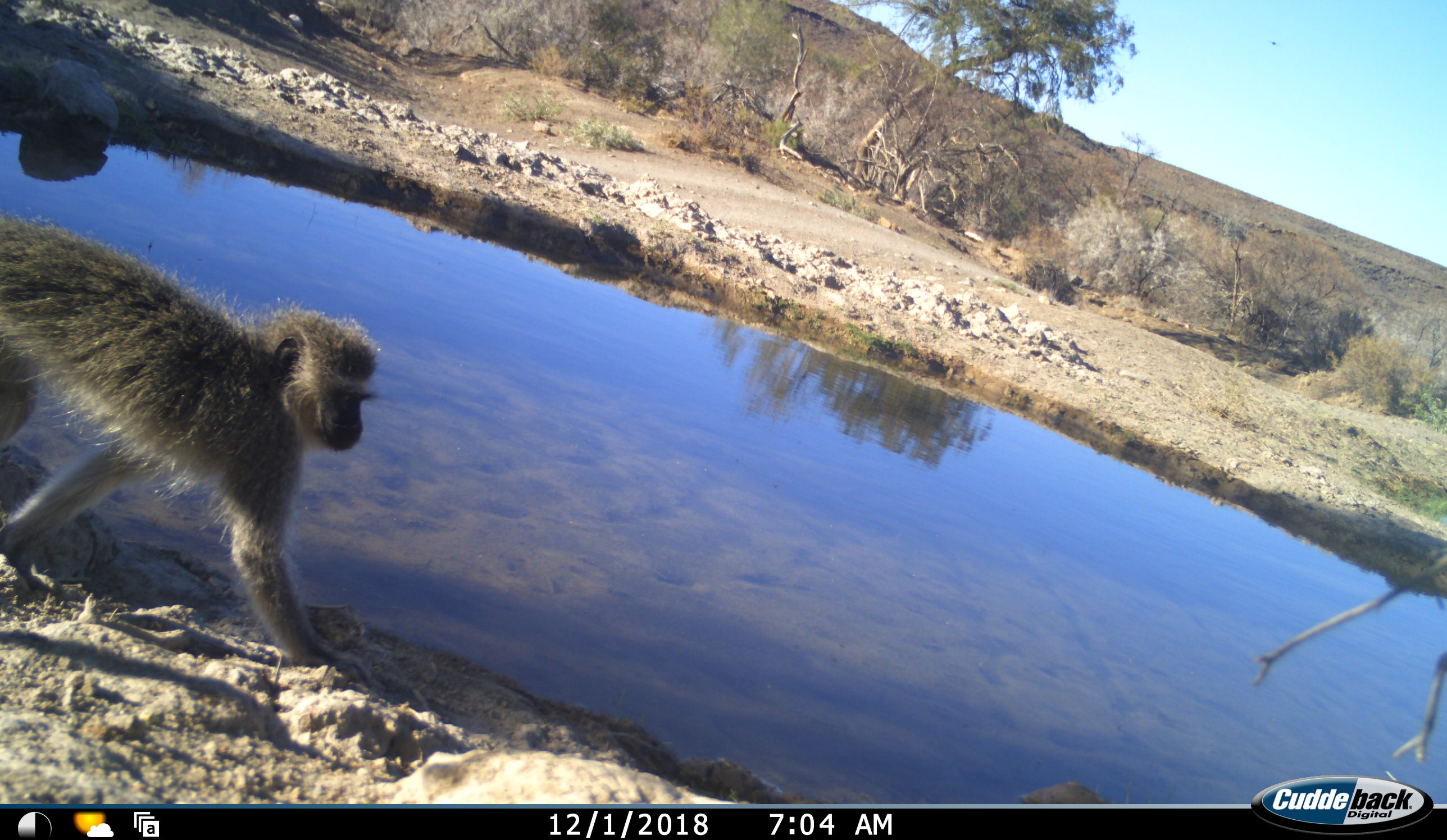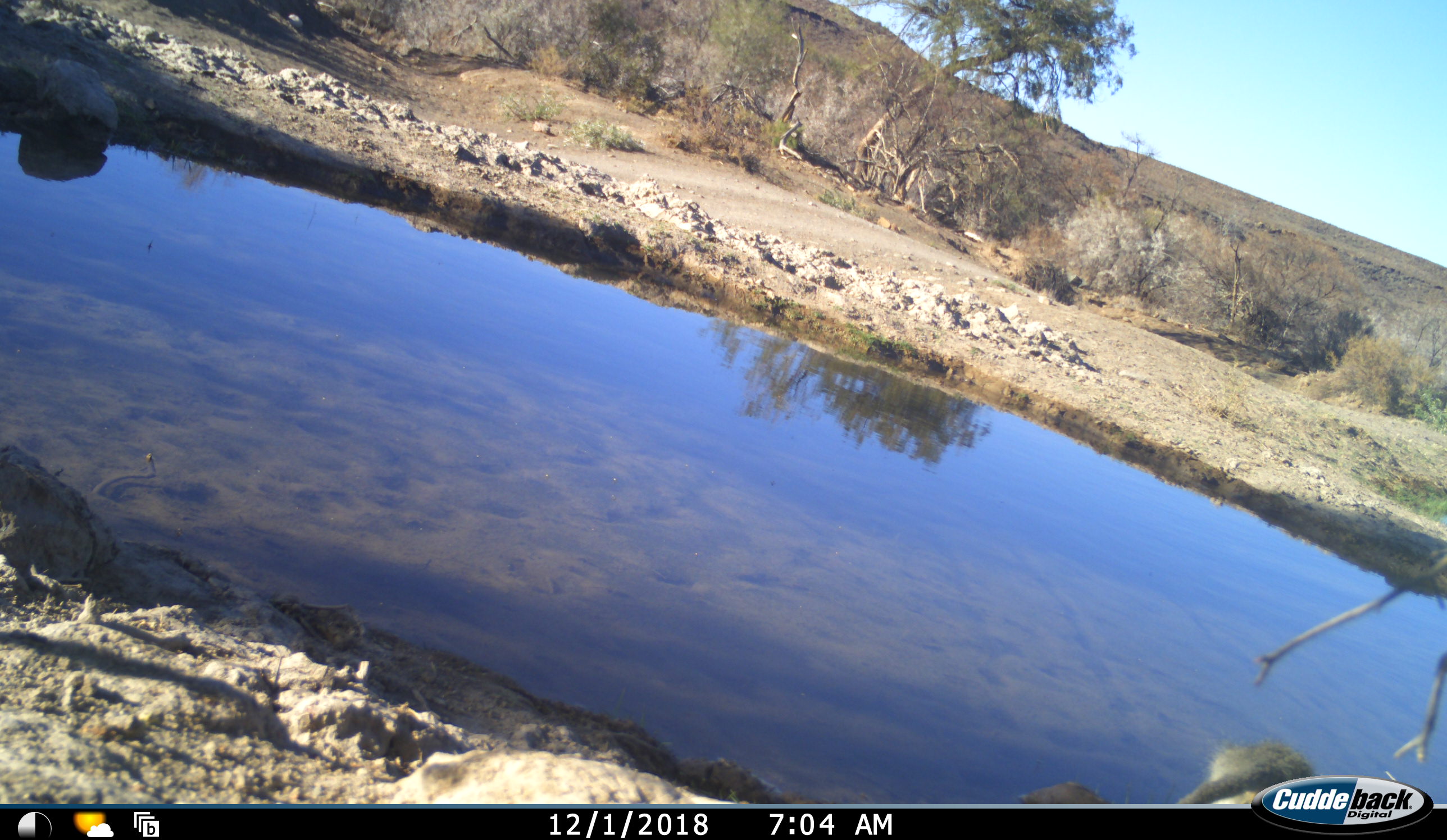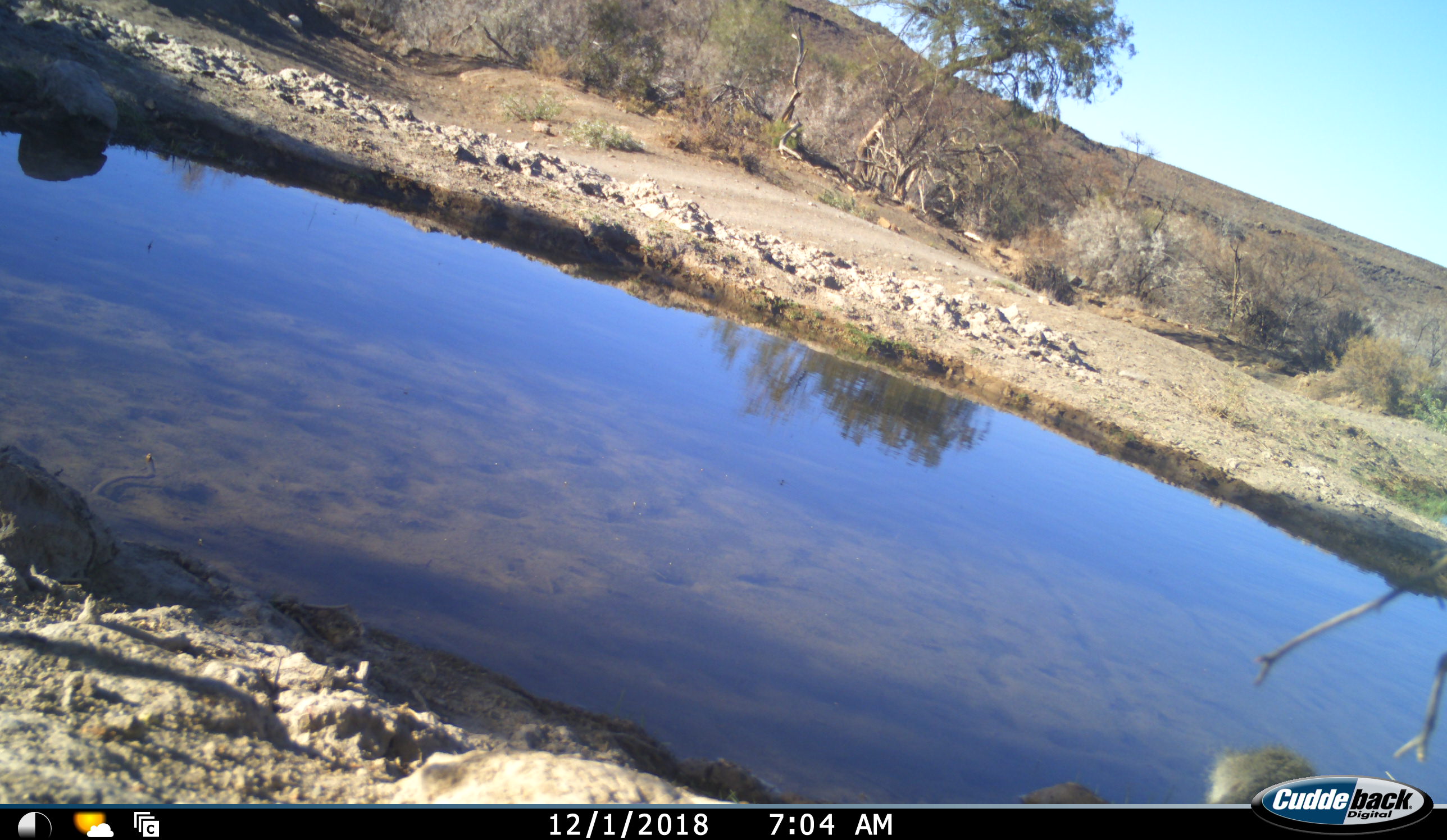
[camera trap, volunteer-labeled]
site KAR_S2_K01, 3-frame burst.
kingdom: Animalia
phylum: Chordata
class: Mammalia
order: Primates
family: Cercopithecidae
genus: Chlorocebus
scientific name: Chlorocebus pygerythrus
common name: vervet monkey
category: monkeyvervet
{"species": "monkeyvervet (vervet monkey) (Chlorocebus pygerythrus)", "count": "1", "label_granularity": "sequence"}